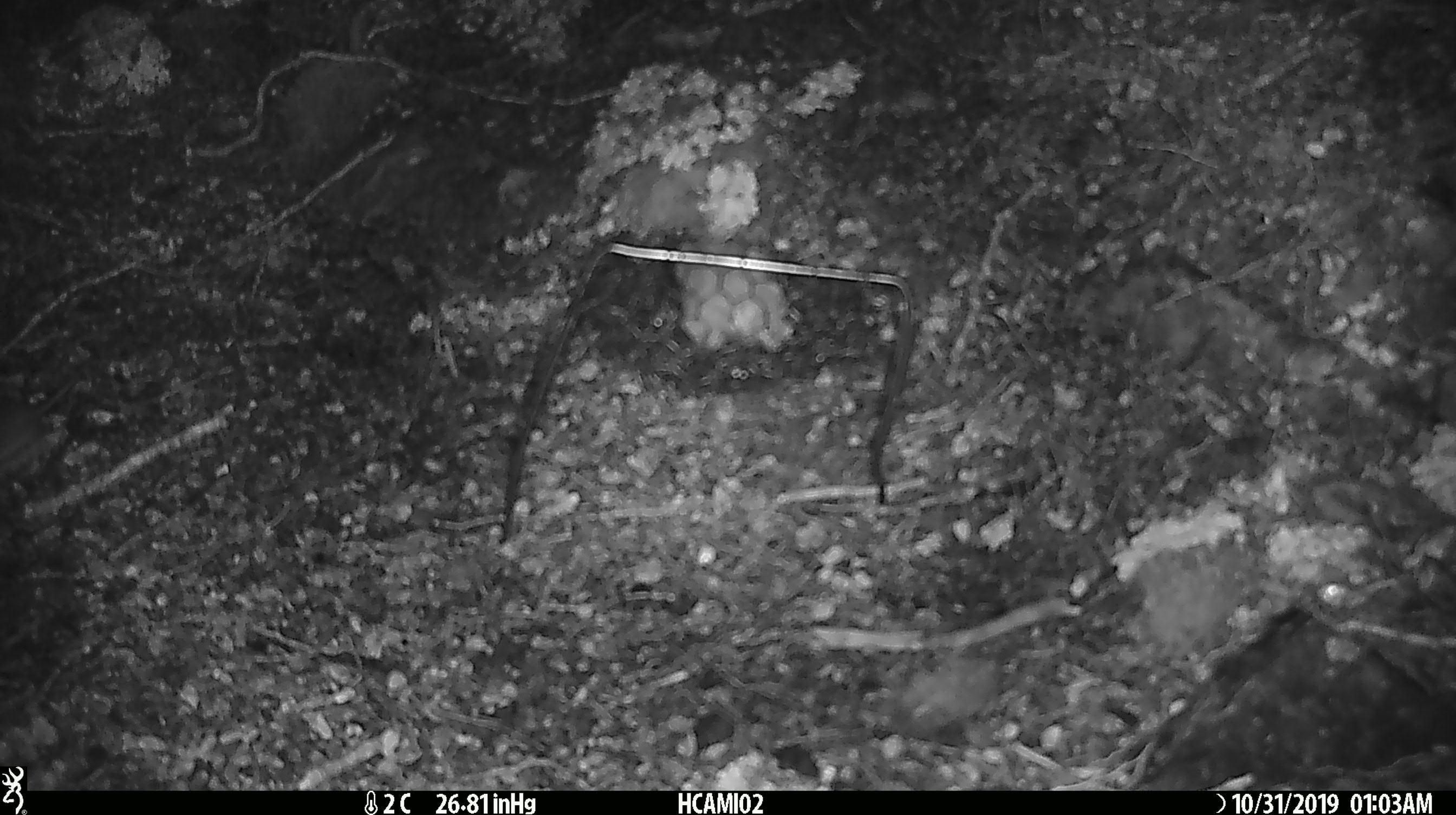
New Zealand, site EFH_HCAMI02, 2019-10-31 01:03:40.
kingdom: Animalia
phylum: Chordata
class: Mammalia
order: Rodentia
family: Muridae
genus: Mus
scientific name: Mus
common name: mouse